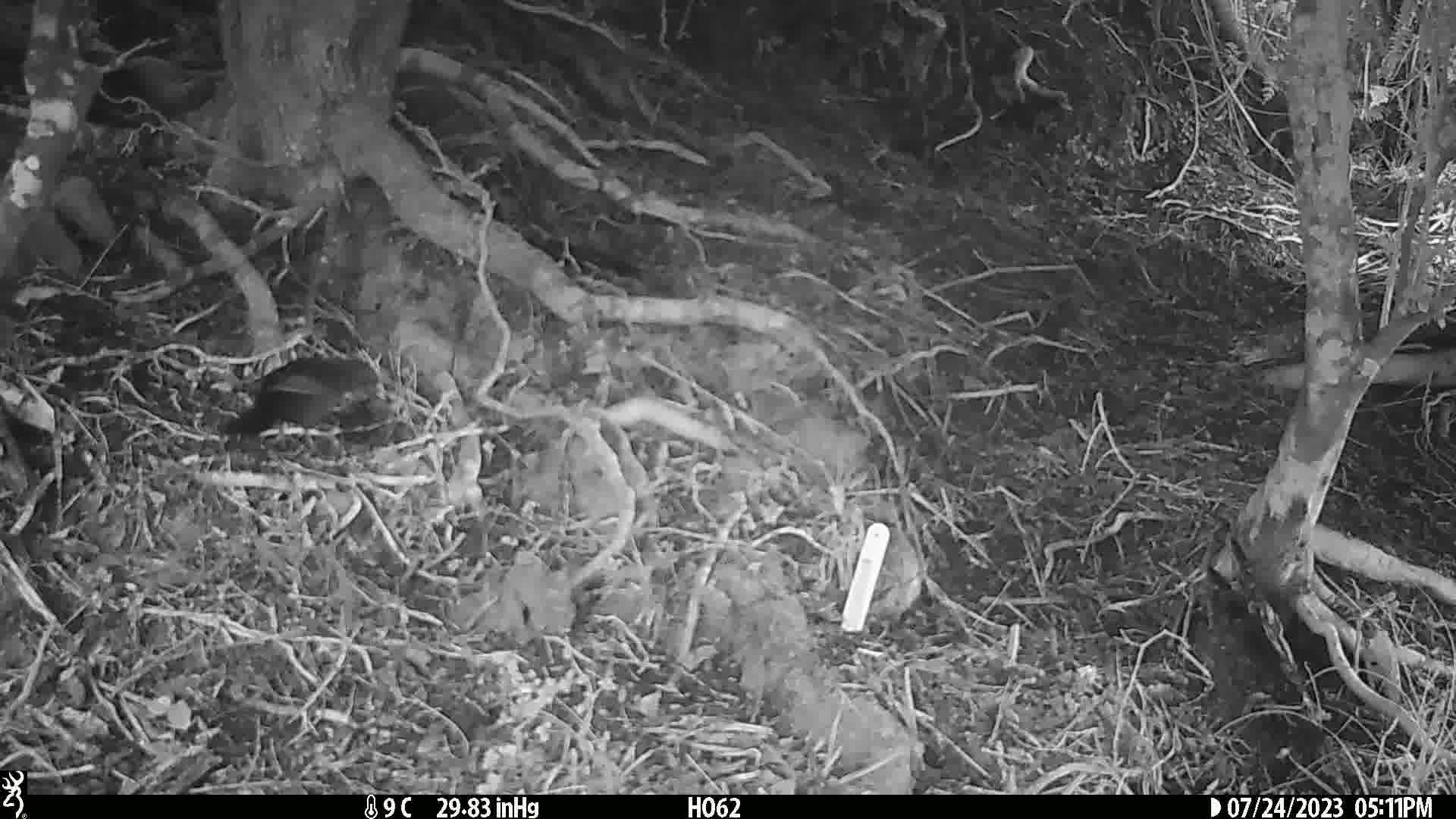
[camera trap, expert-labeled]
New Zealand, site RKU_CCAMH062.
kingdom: Animalia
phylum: Chordata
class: Aves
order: Passeriformes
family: Turdidae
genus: Turdus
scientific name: Turdus merula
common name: eurasian blackbird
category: blackbird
Blackbird (eurasian blackbird) (Turdus merula).